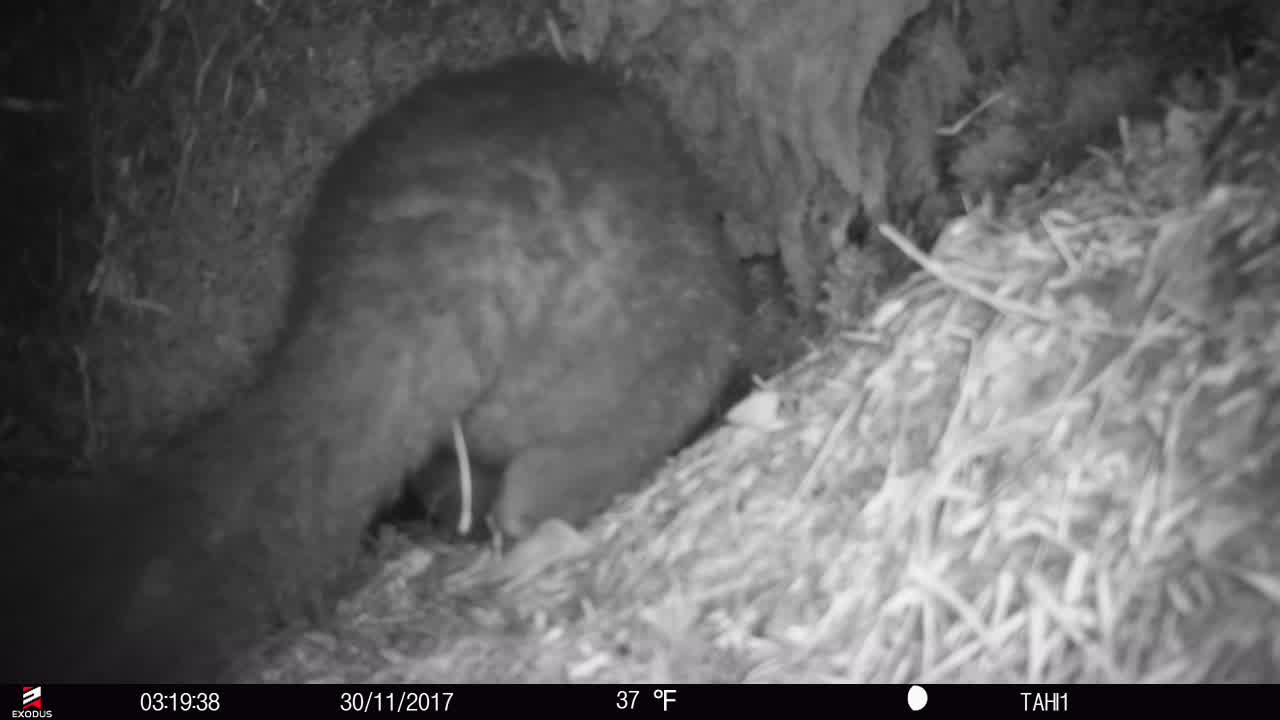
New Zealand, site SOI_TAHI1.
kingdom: Animalia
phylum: Chordata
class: Mammalia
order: Diprotodontia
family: Phalangeridae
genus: Trichosurus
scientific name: Trichosurus vulpecula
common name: common brushtail possum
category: possum